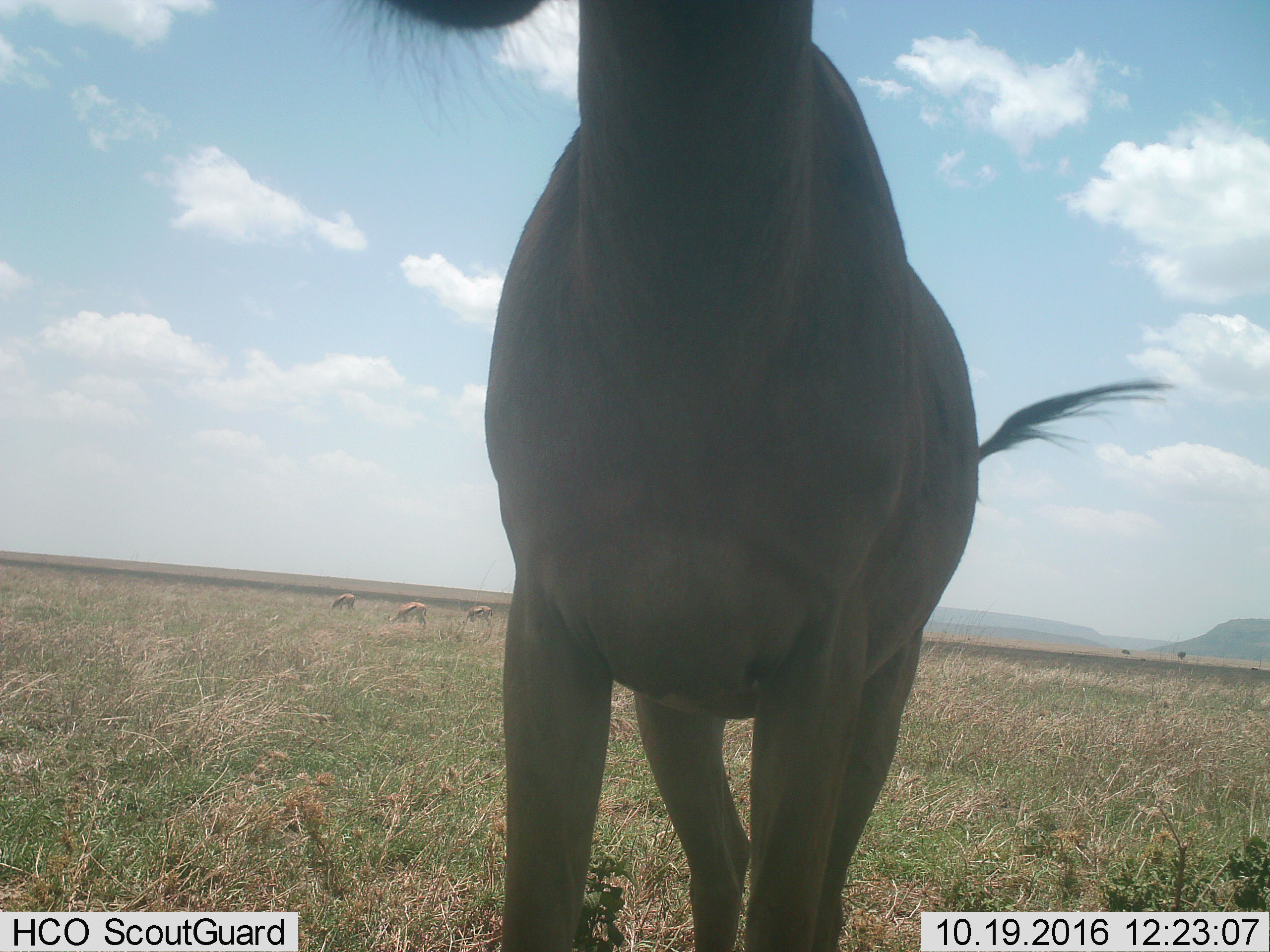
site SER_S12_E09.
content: unidentified animal